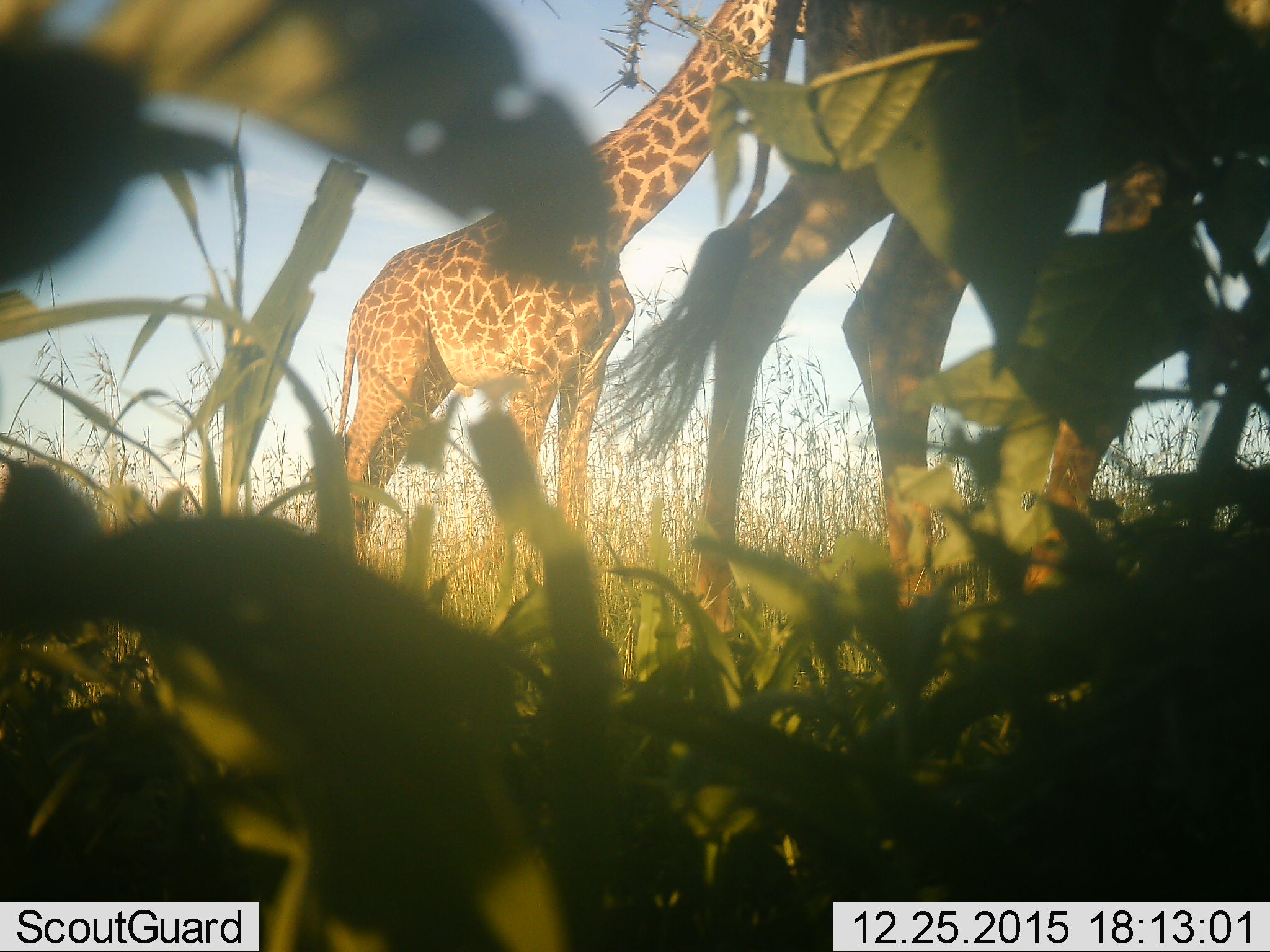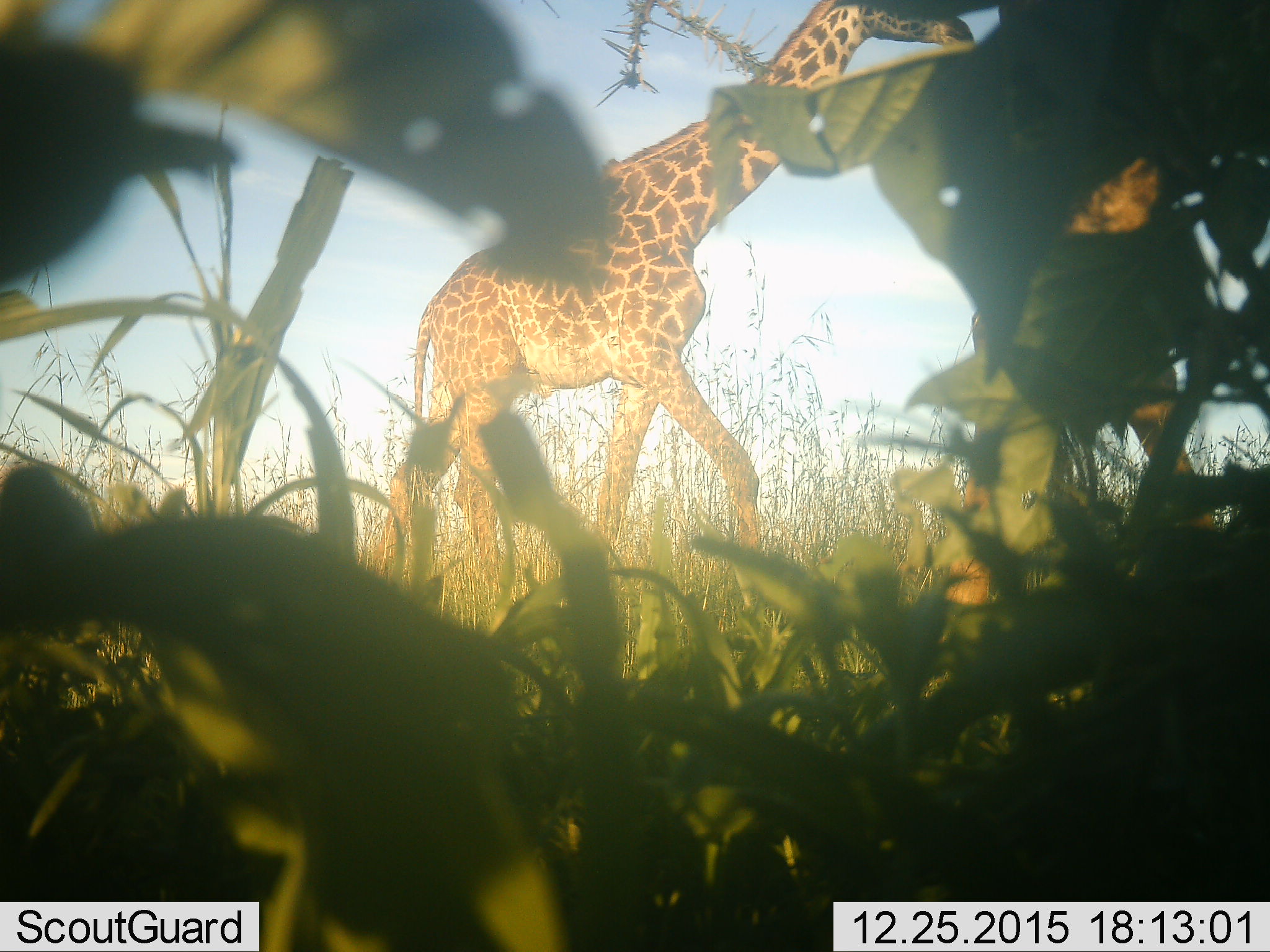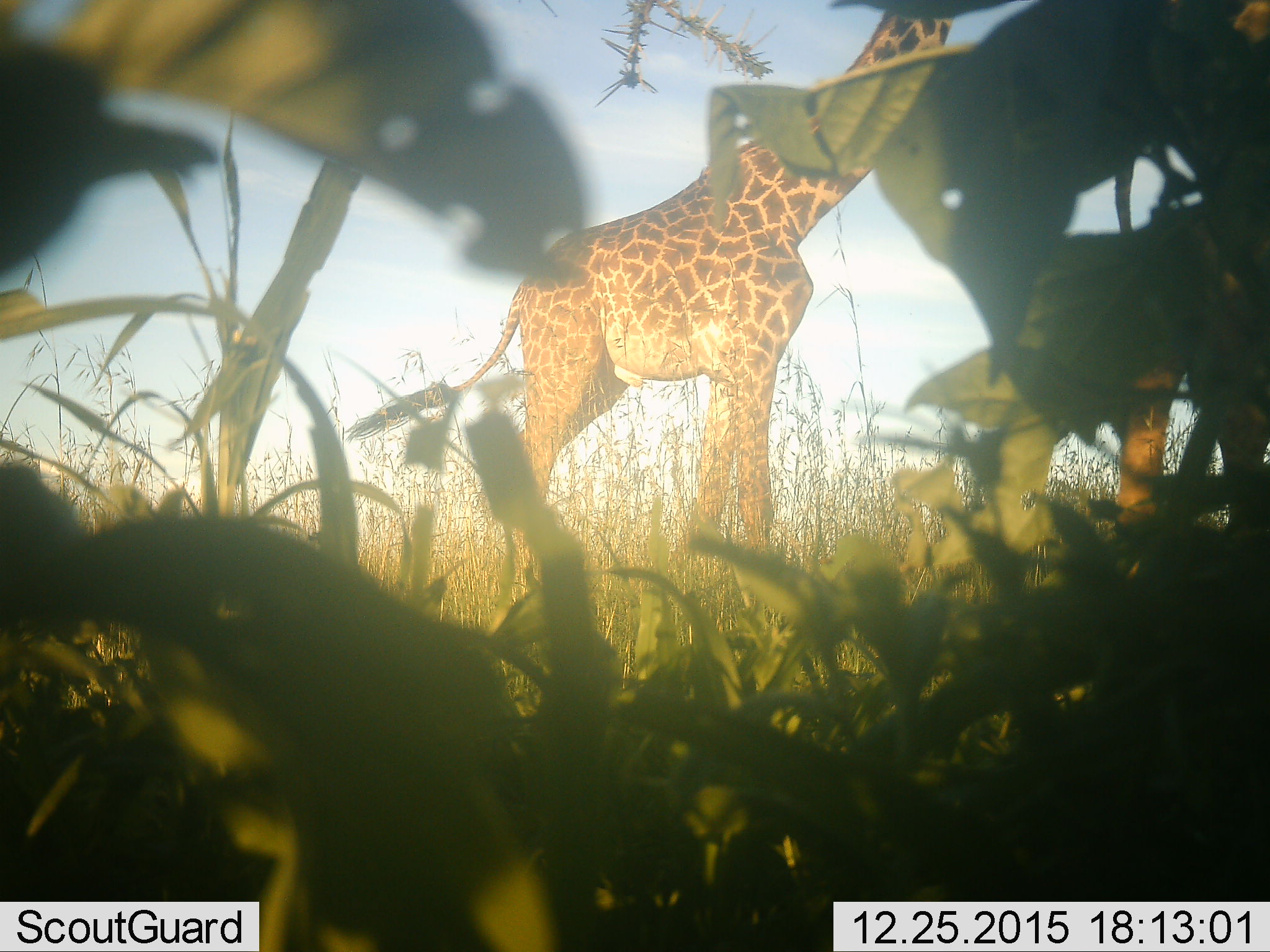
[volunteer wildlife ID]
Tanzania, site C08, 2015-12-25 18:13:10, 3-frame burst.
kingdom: Animalia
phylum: Chordata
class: Mammalia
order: Artiodactyla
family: Giraffidae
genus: Giraffa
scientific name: Giraffa camelopardalis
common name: giraffe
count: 2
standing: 7%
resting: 7%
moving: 86%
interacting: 0%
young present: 14%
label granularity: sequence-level